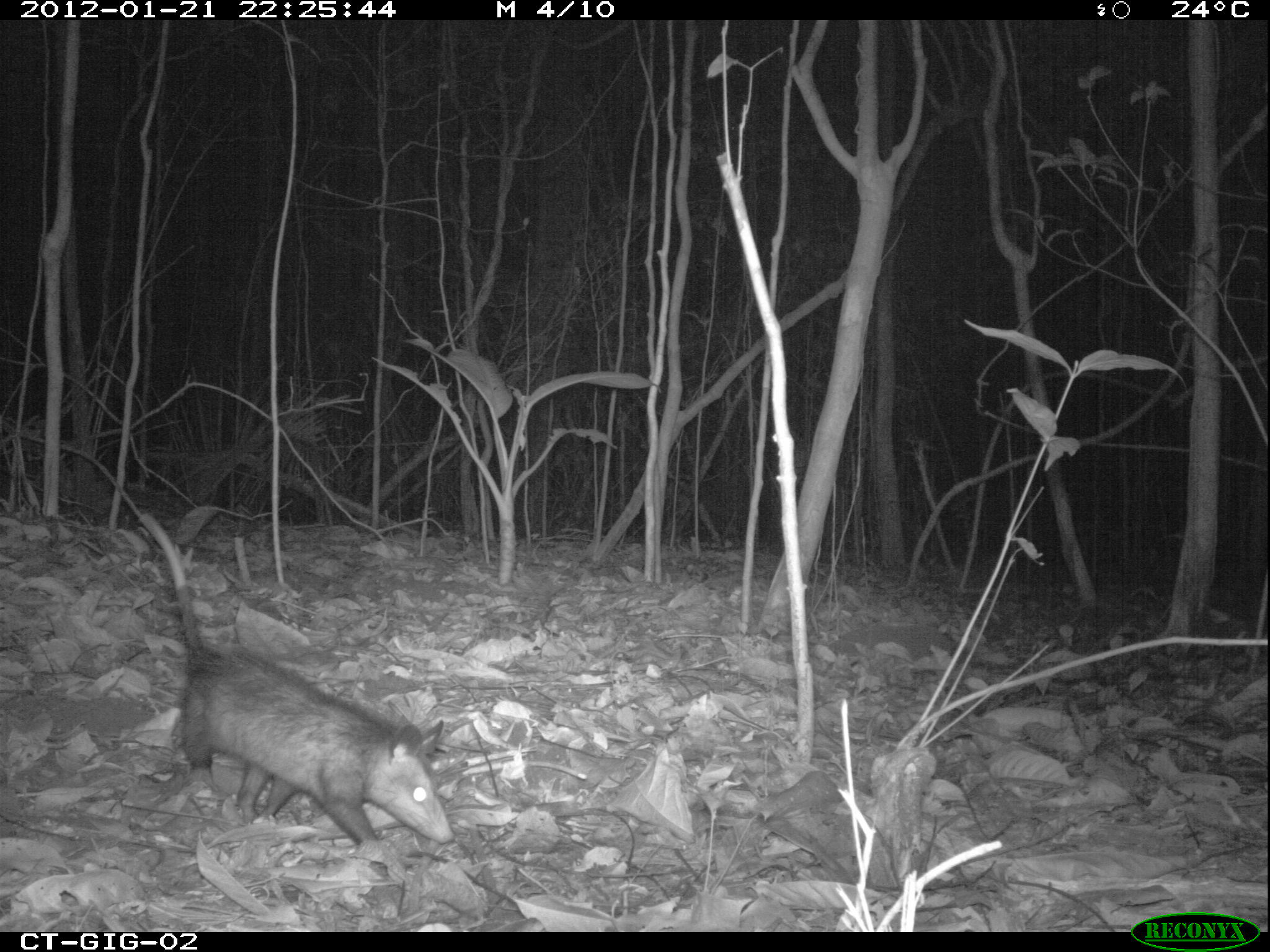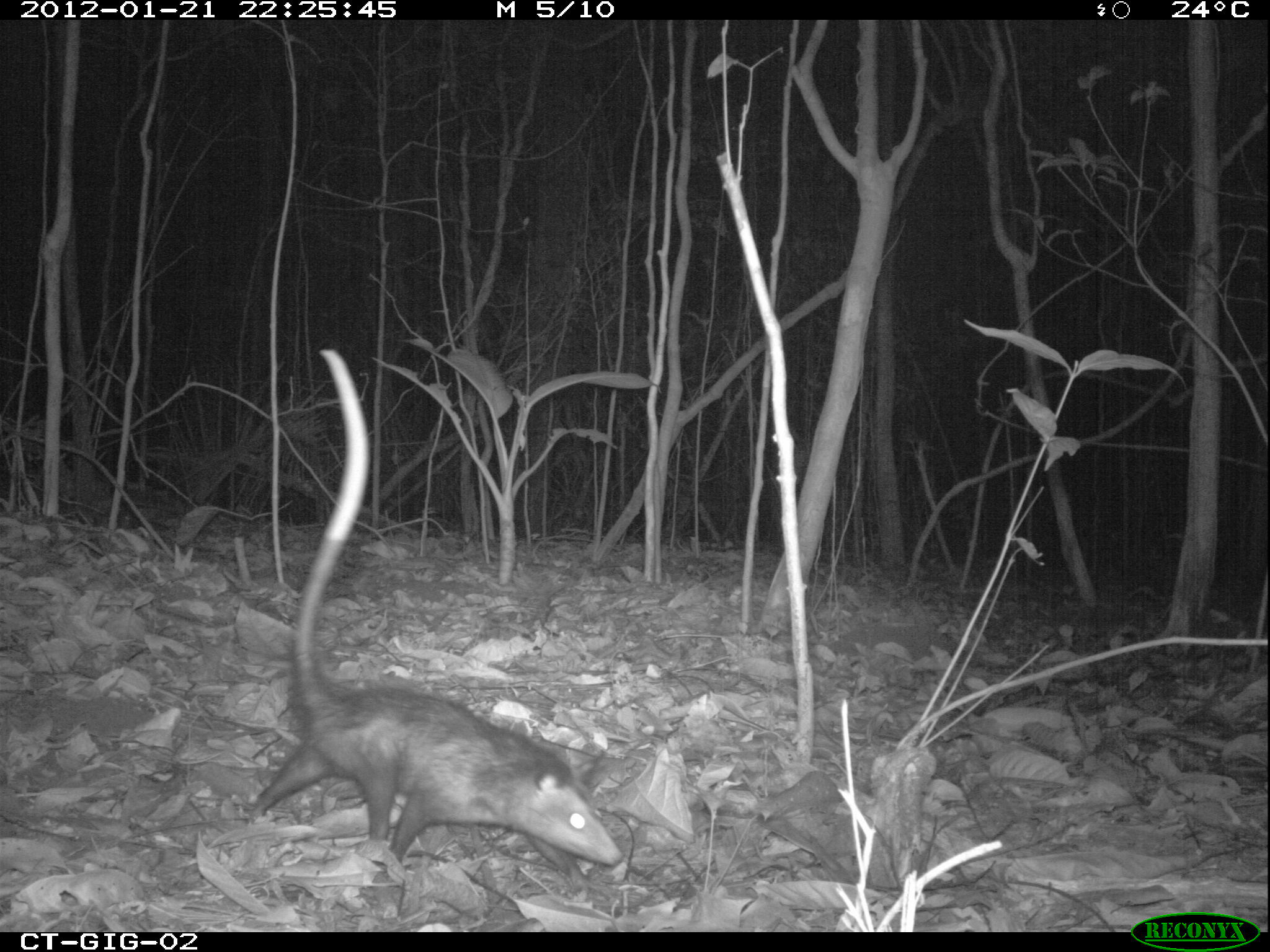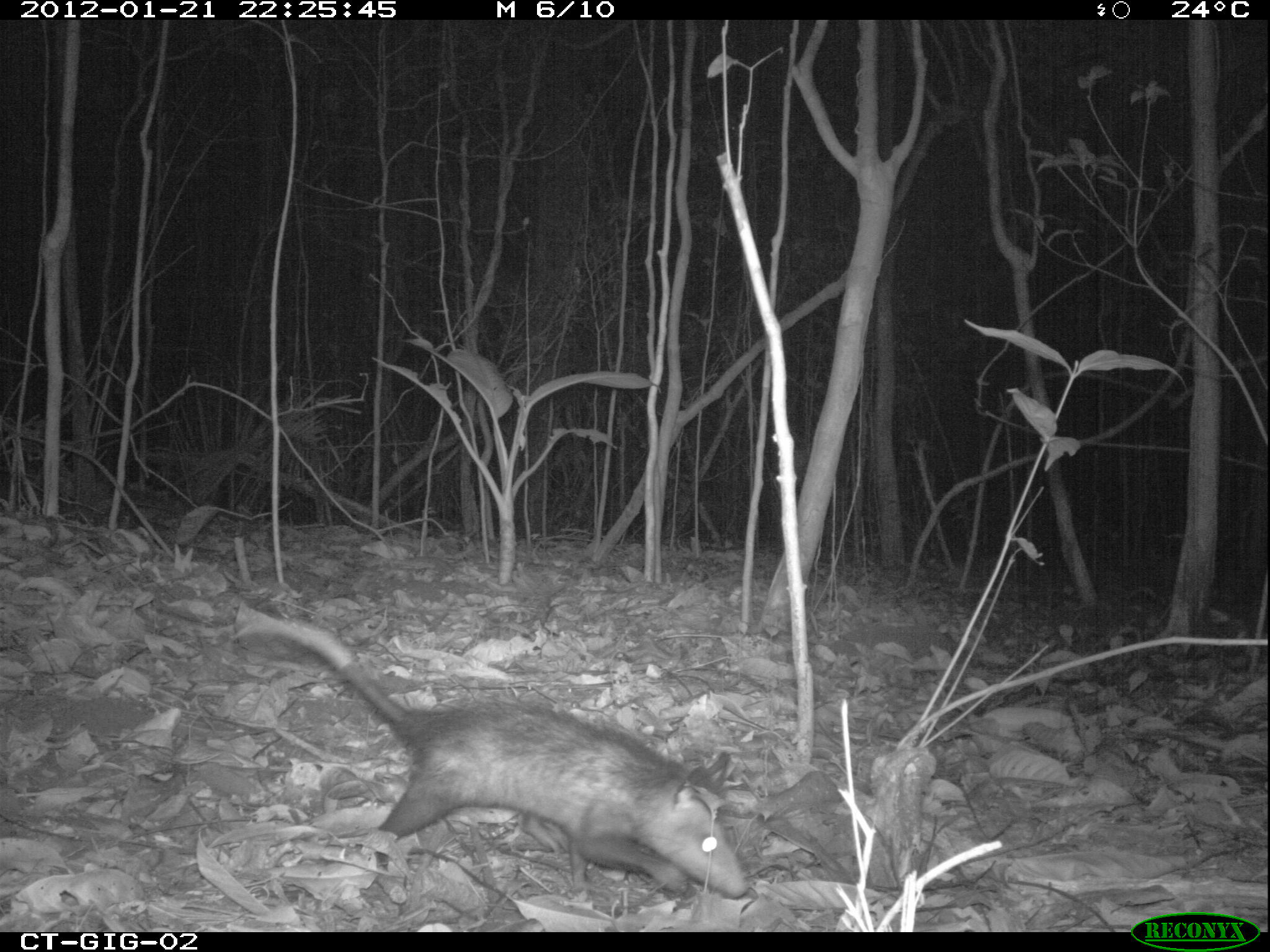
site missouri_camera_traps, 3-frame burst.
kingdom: Animalia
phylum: Chordata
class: Mammalia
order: Didelphimorphia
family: Didelphidae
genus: Didelphis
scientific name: Didelphis marsupialis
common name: common opossum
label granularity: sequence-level